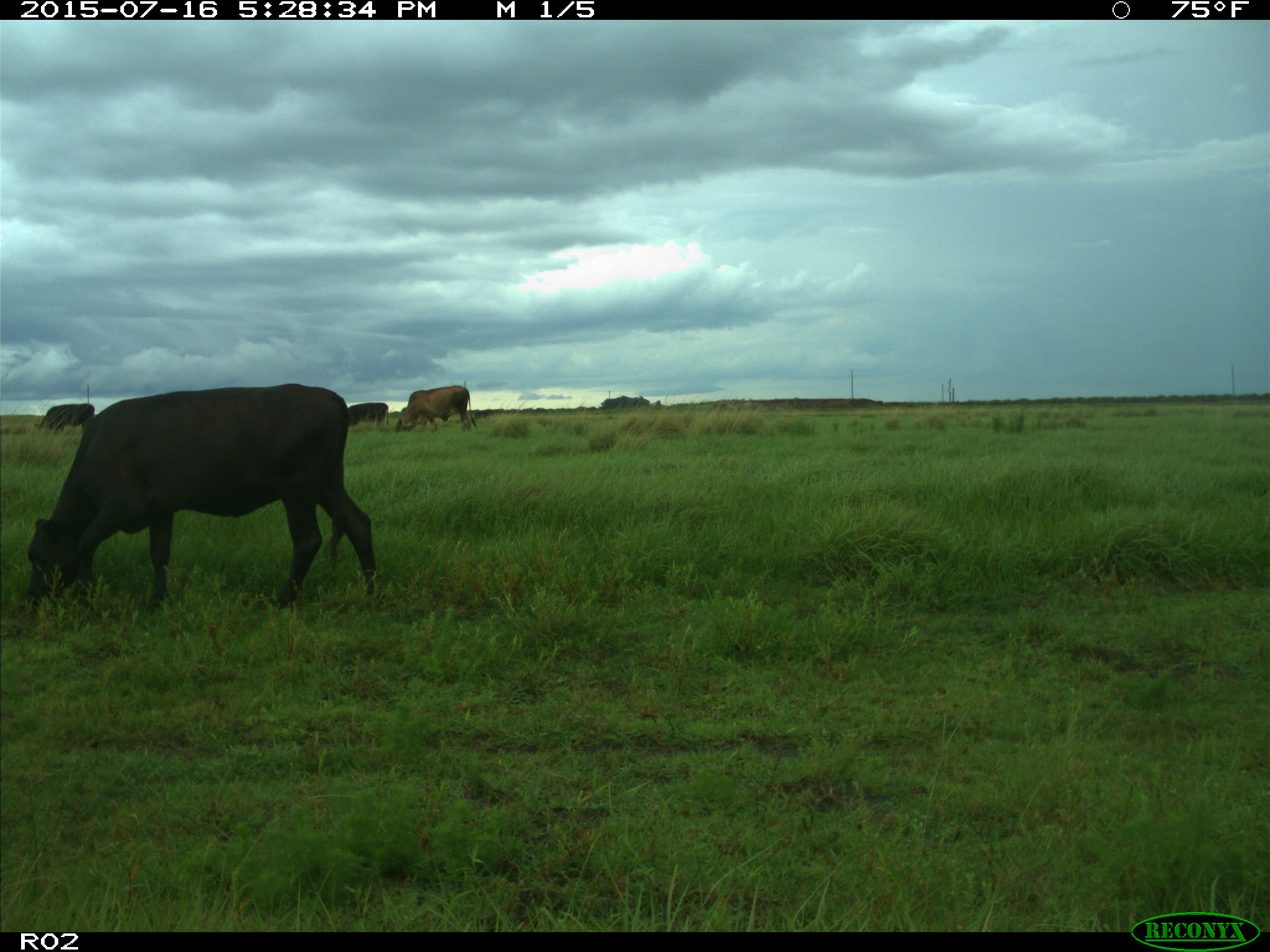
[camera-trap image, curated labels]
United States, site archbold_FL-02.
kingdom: Animalia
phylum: Chordata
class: Mammalia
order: Artiodactyla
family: Bovidae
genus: Bos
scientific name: Bos taurus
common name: domestic cow